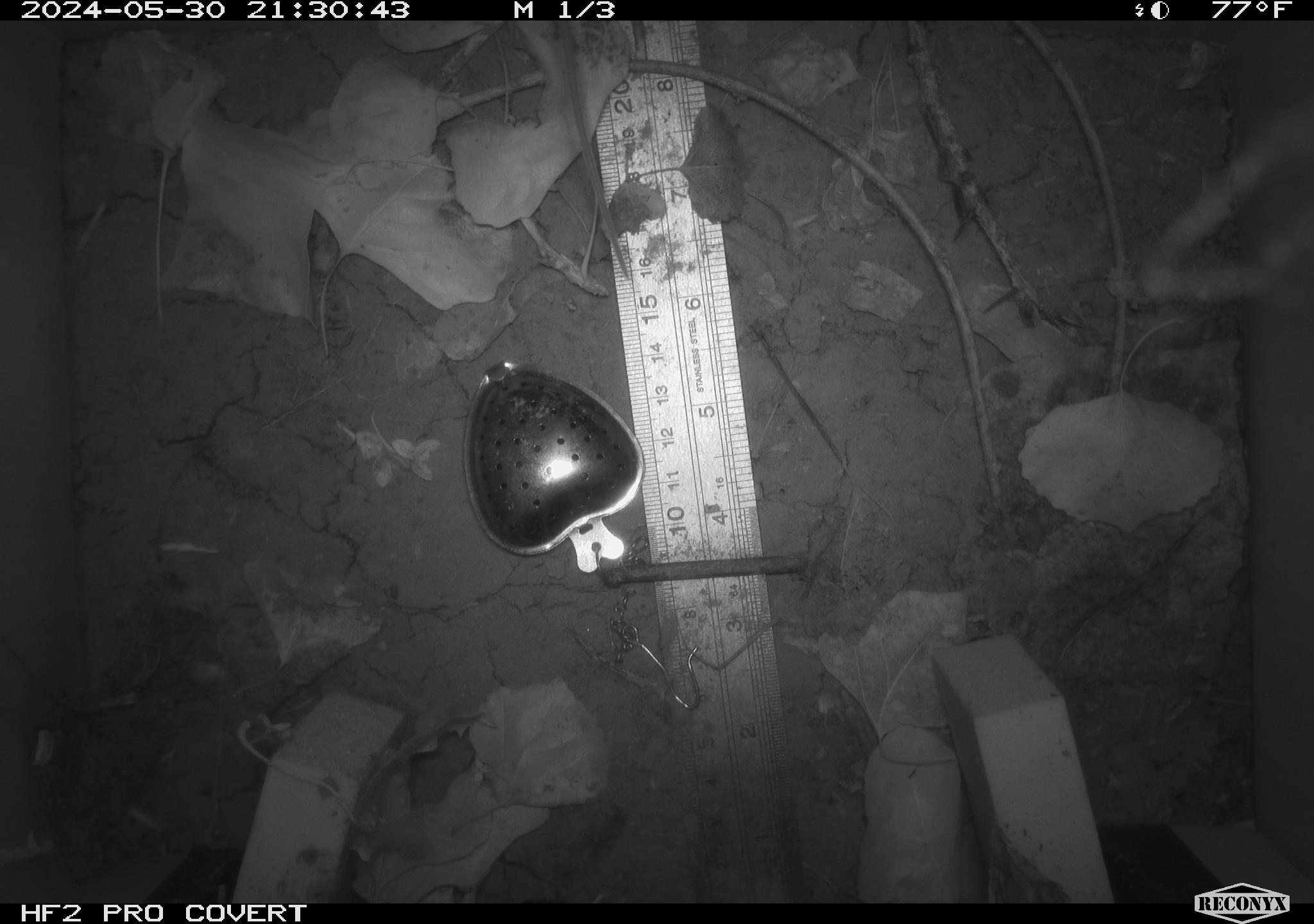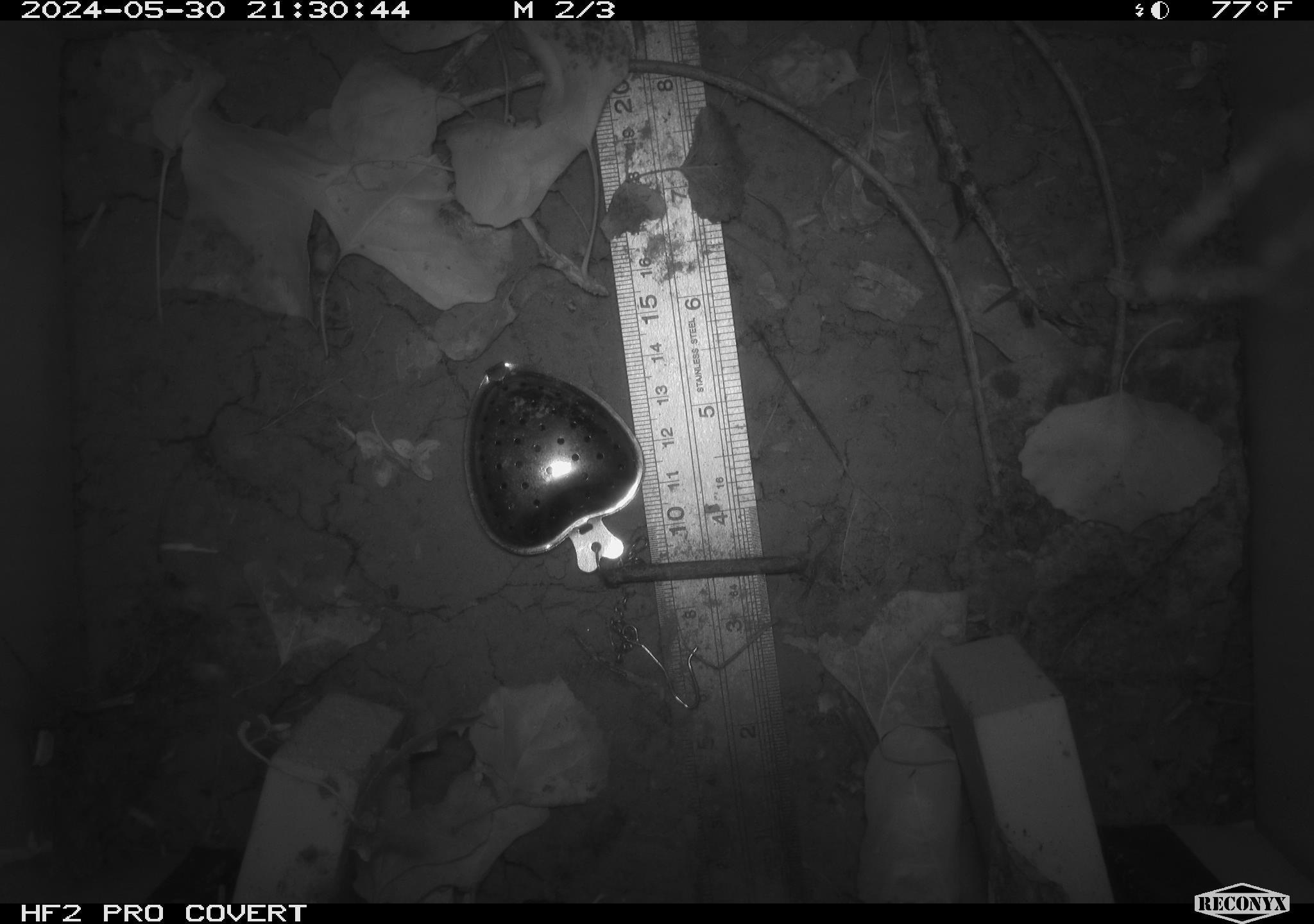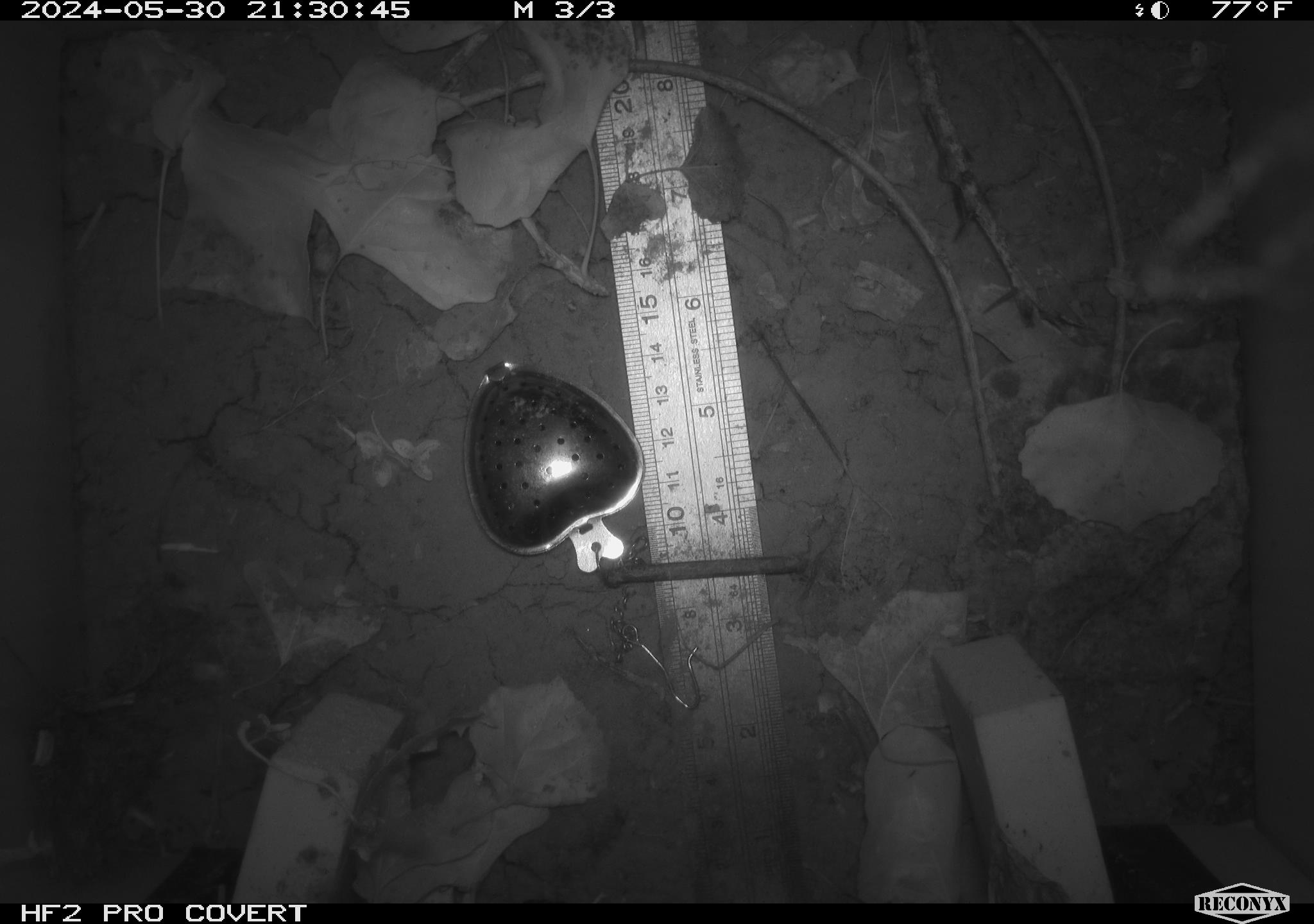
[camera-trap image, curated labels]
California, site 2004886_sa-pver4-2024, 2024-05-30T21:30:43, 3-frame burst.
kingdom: Animalia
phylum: Chordata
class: Mammalia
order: Rodentia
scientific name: Rodentia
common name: mouse species